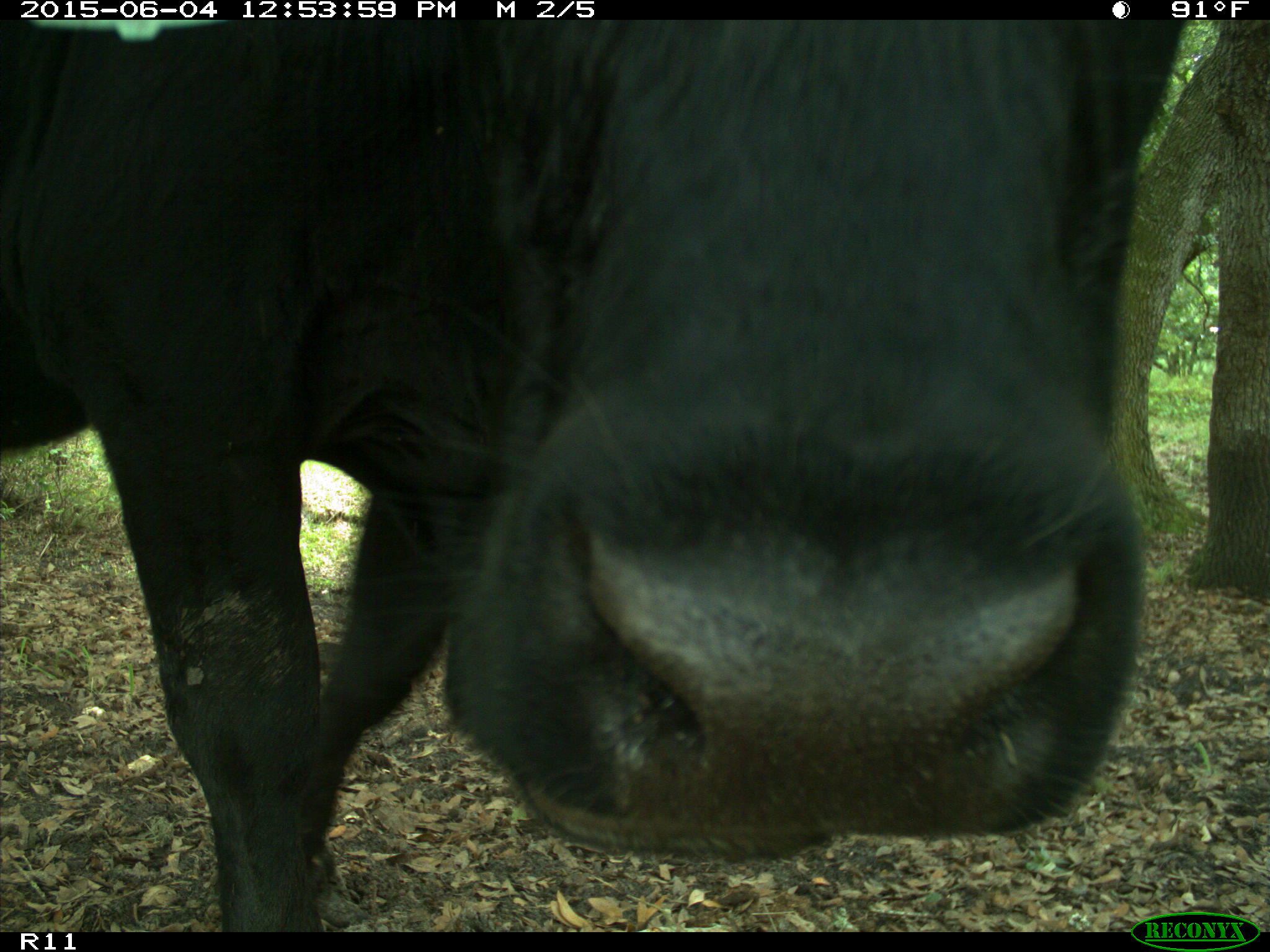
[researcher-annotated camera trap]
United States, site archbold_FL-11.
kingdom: Animalia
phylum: Chordata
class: Mammalia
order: Artiodactyla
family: Bovidae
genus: Bos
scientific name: Bos taurus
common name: domestic cow